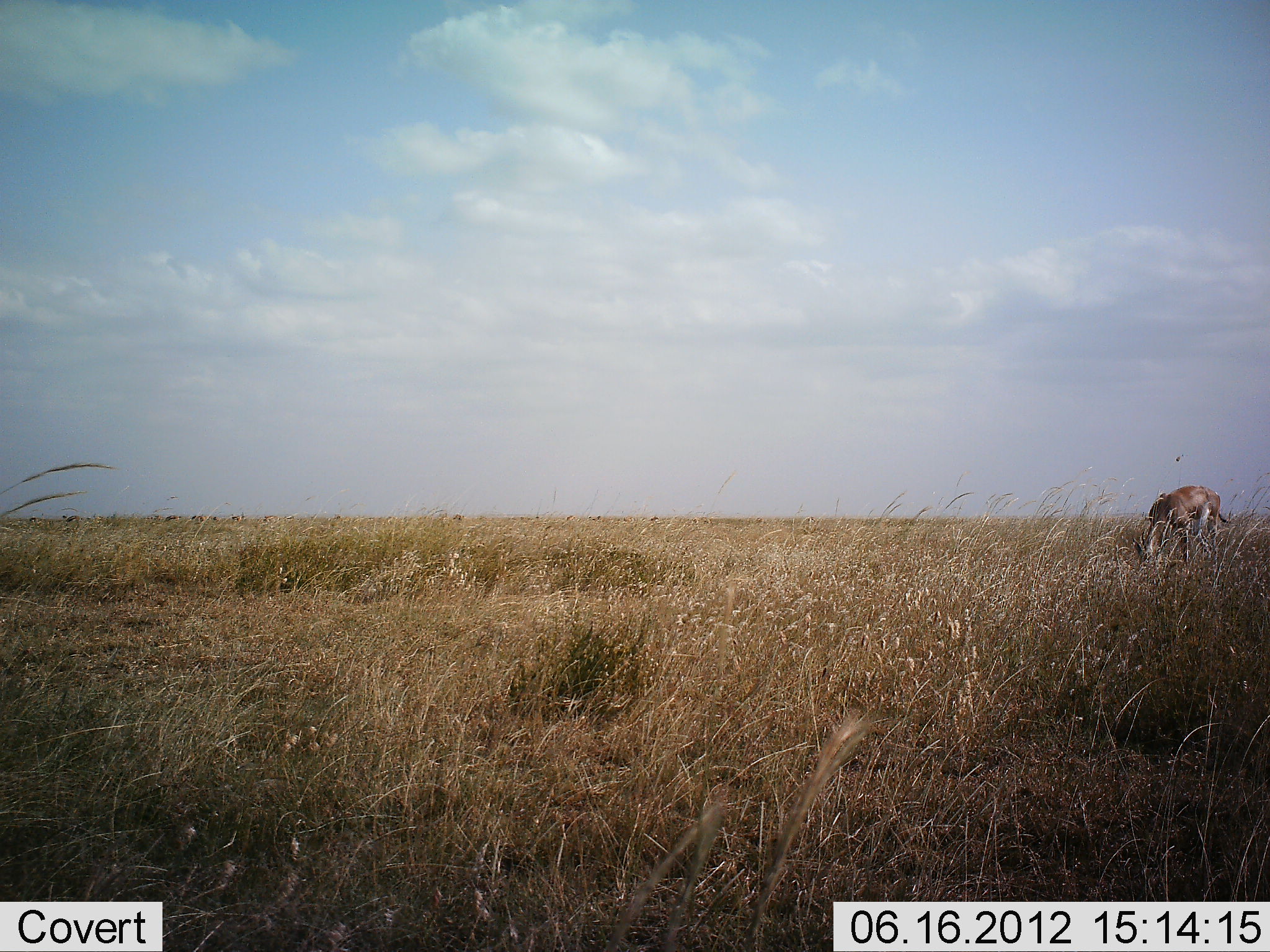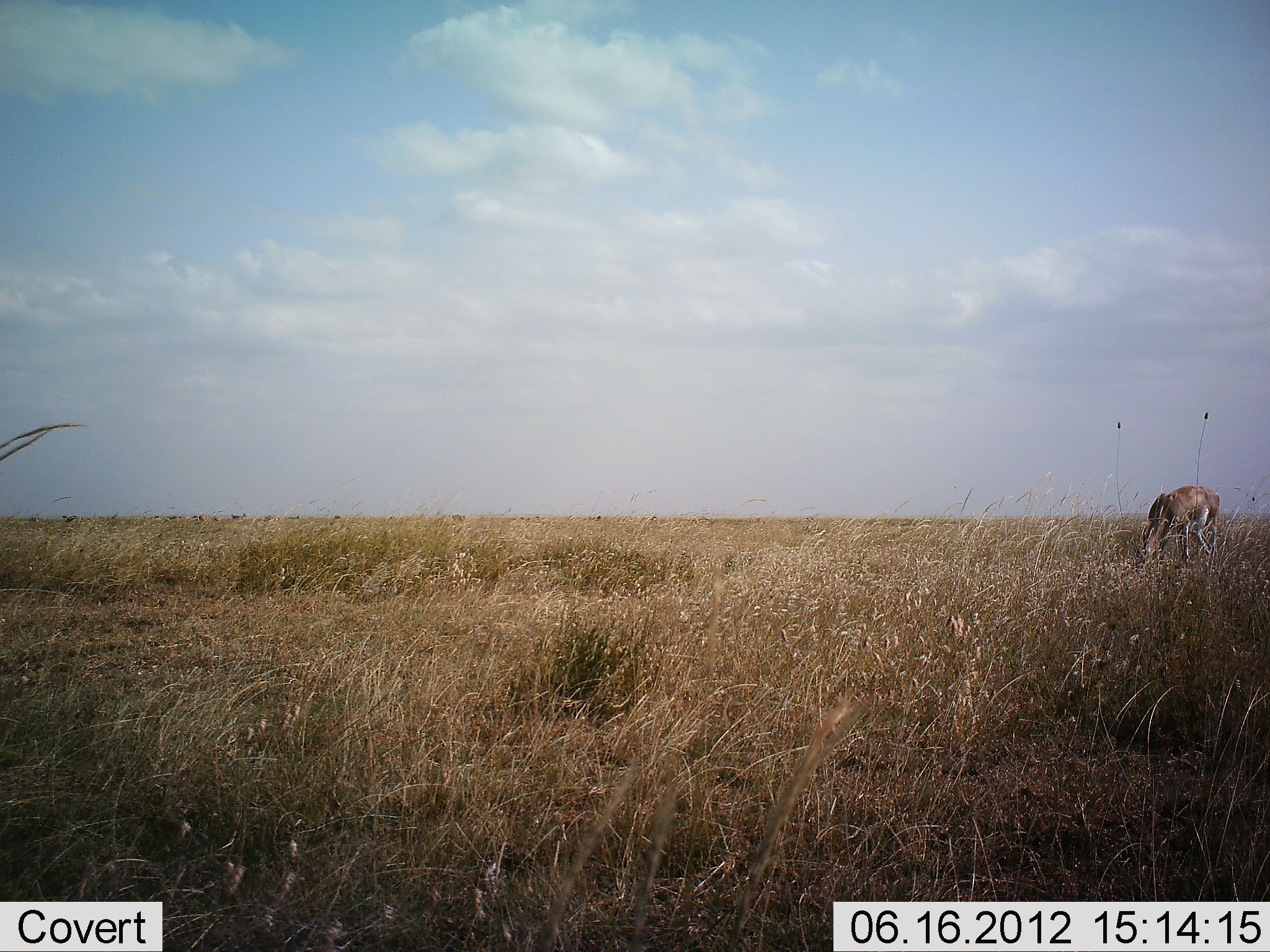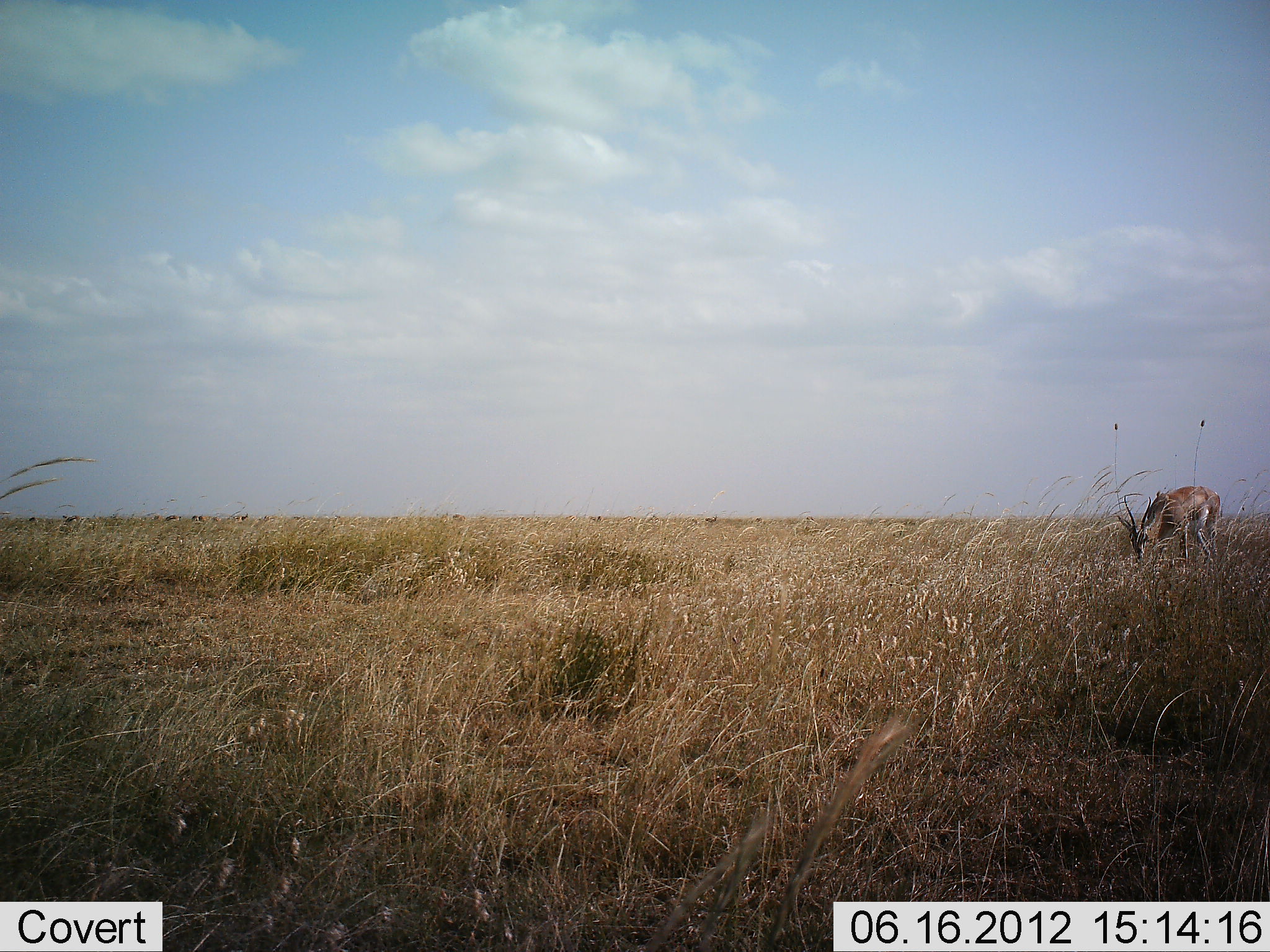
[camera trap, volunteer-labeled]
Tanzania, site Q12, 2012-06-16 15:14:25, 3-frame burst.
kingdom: Animalia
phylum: Chordata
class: Mammalia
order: Artiodactyla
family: Bovidae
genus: Nanger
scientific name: Nanger granti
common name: grant's gazelle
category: gazellegrants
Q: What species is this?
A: Gazellegrants (grant's gazelle) (Nanger granti).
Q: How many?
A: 1.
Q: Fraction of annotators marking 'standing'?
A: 20%.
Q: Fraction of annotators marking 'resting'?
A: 0%.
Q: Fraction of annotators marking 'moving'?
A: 0%.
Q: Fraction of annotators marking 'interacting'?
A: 0%.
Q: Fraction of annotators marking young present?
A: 0%.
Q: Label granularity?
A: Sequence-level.